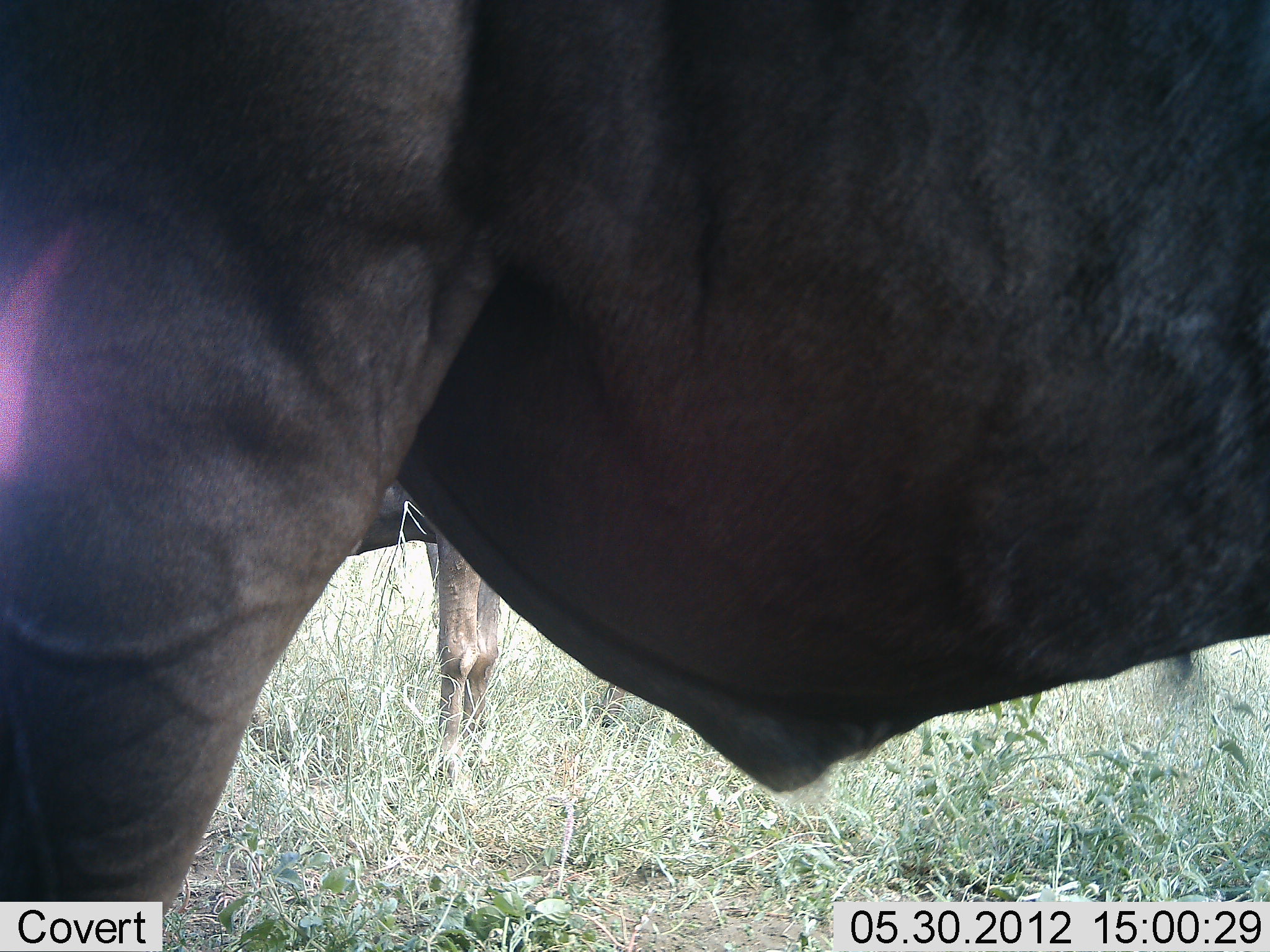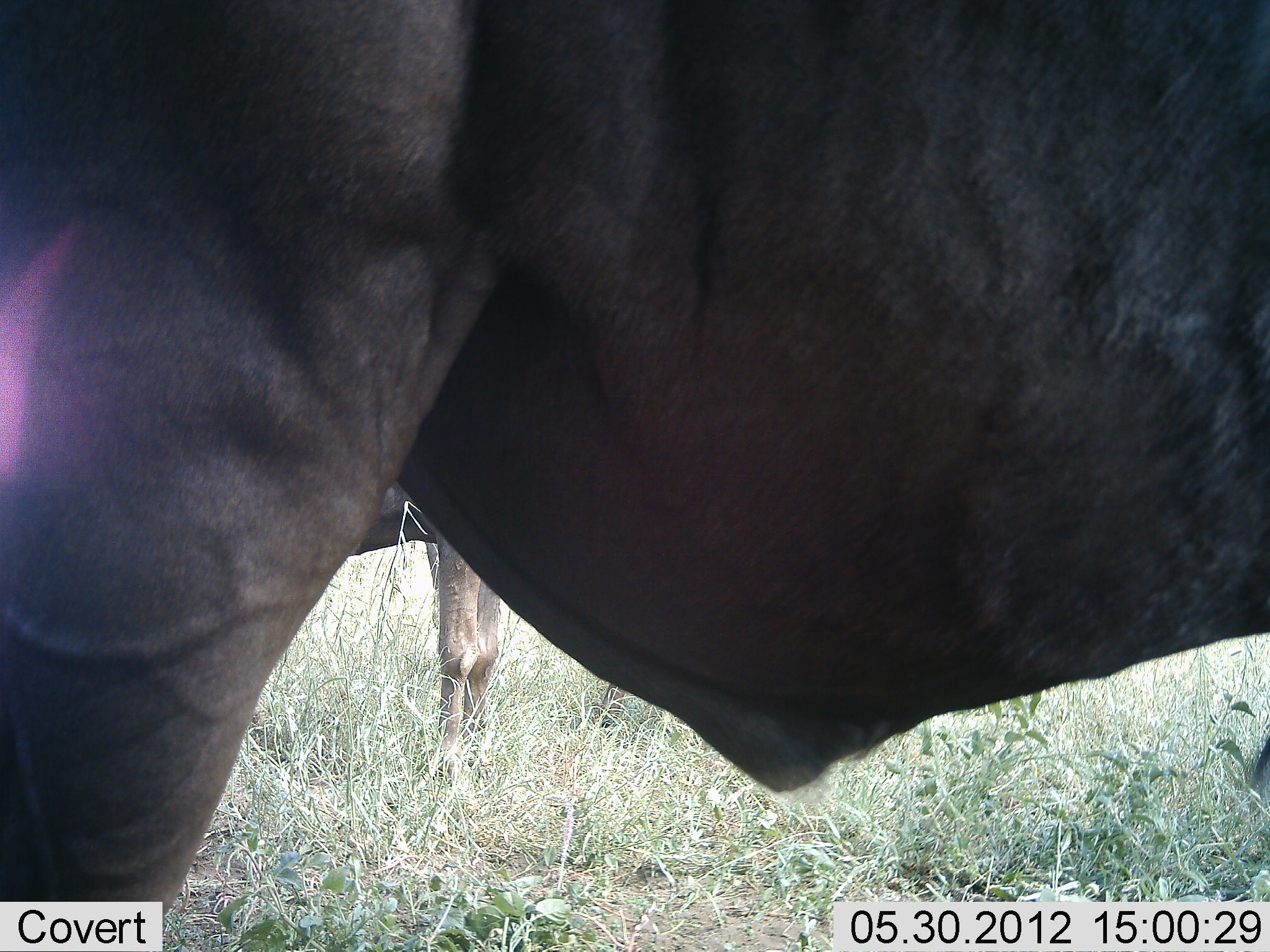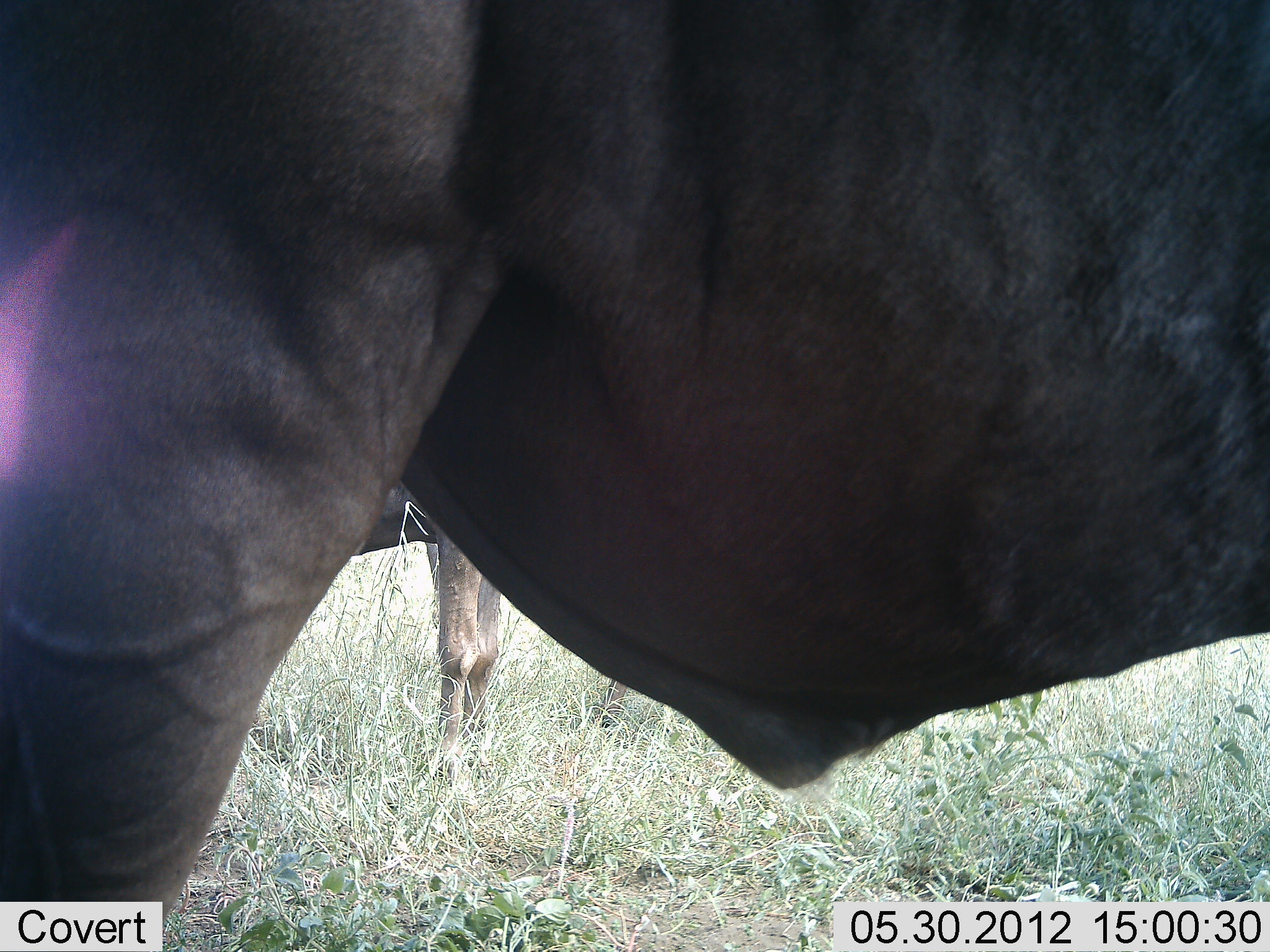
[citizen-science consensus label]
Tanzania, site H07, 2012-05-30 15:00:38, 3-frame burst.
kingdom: Animalia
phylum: Chordata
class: Mammalia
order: Artiodactyla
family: Bovidae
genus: Connochaetes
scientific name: Connochaetes taurinus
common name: blue wildebeest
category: wildebeest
Wildebeest (blue wildebeest) (Connochaetes taurinus), count 2. Behavior (volunteer vote fractions): standing 100%, resting 10%, moving 0%, interacting 0%. Young present (vote fraction): 10%. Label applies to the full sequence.